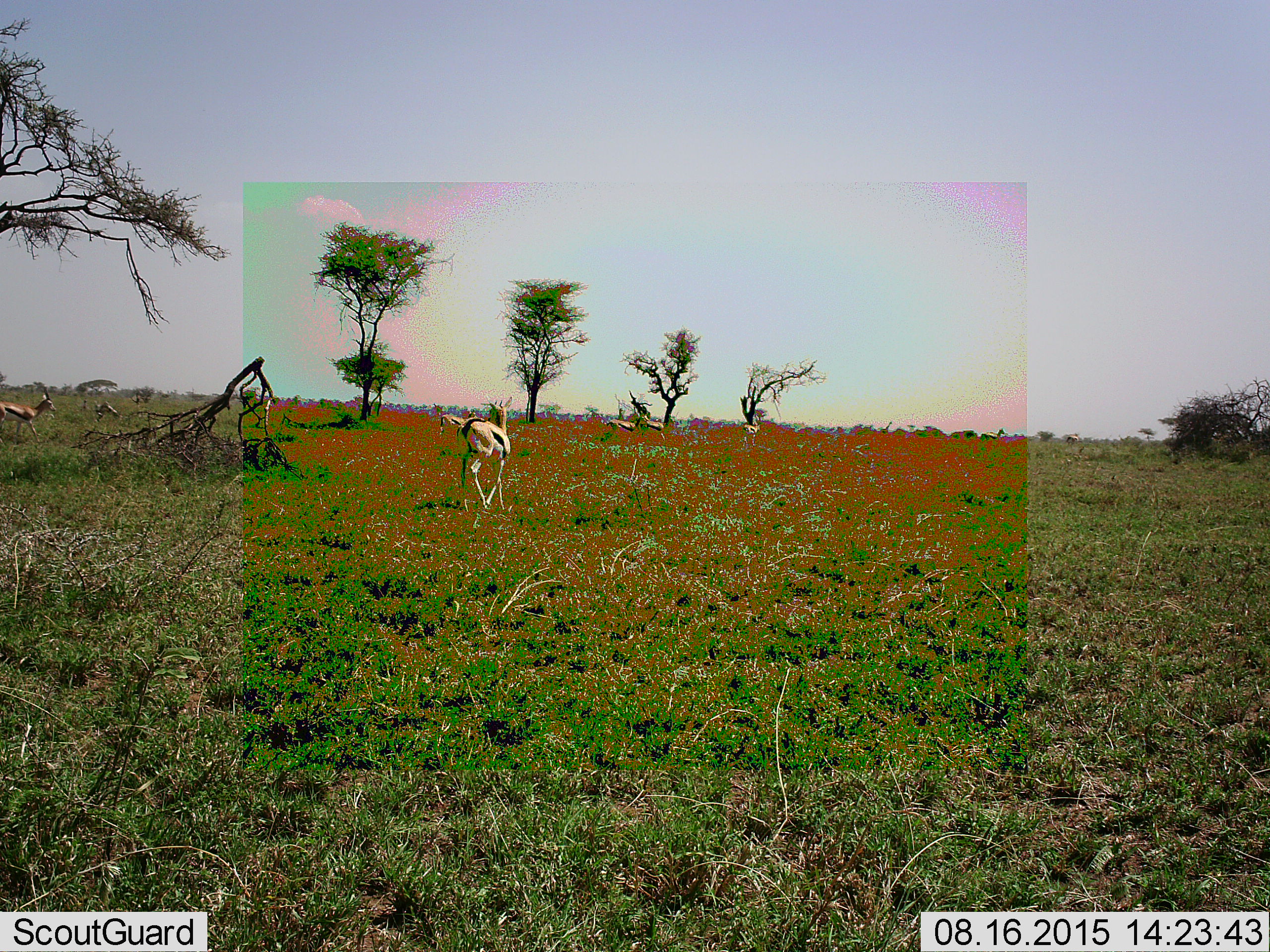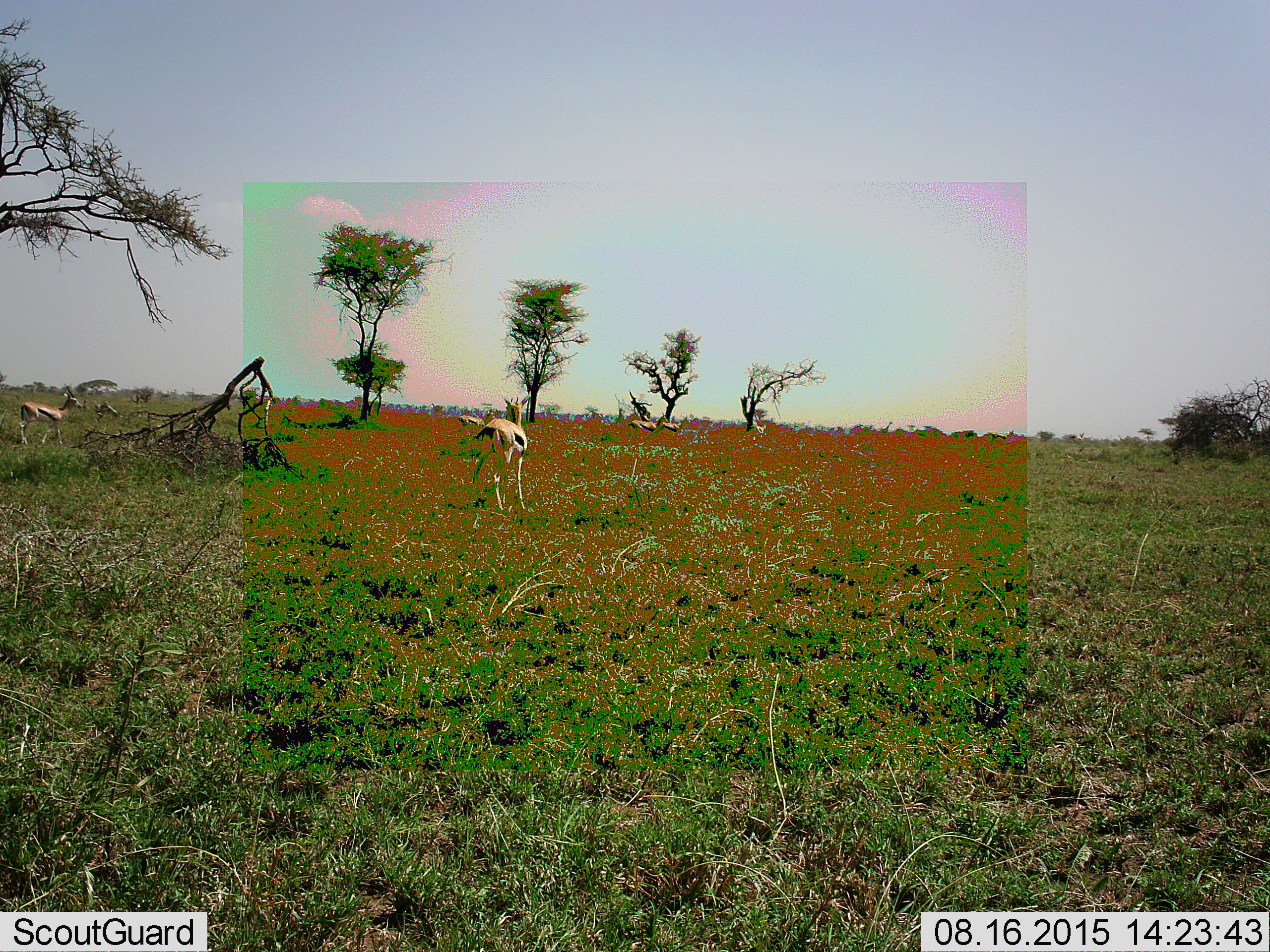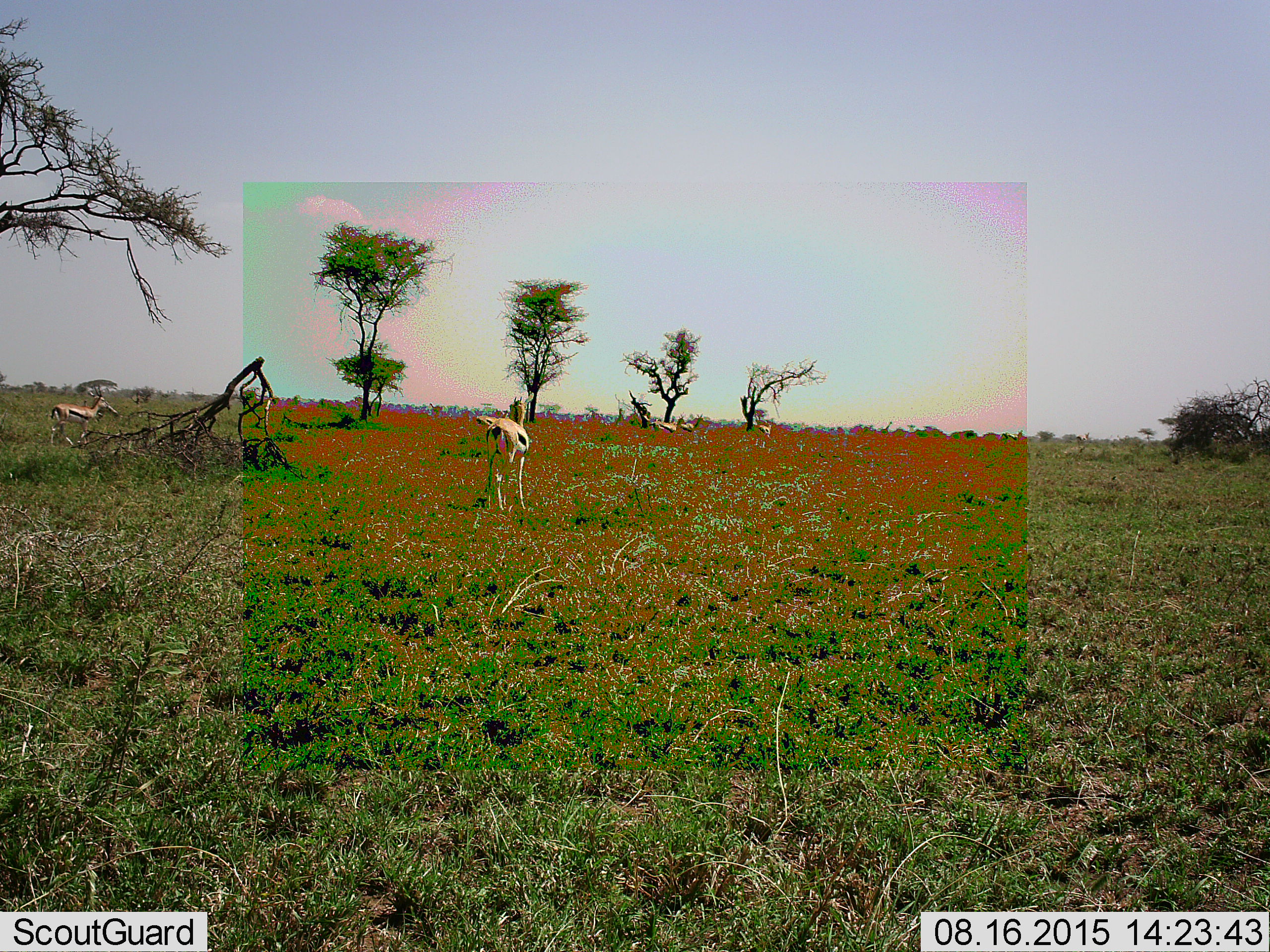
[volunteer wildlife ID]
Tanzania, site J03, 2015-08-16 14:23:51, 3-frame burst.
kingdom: Animalia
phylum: Chordata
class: Mammalia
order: Artiodactyla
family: Bovidae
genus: Eudorcas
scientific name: Eudorcas thomsonii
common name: thomson's gazelle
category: gazellethomsons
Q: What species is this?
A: Gazellethomsons (thomson's gazelle) (Eudorcas thomsonii).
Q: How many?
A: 6.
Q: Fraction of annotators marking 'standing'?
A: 30%.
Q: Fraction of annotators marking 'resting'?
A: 0%.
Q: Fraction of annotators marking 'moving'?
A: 90%.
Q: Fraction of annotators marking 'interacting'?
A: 0%.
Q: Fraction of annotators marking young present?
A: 10%.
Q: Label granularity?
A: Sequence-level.